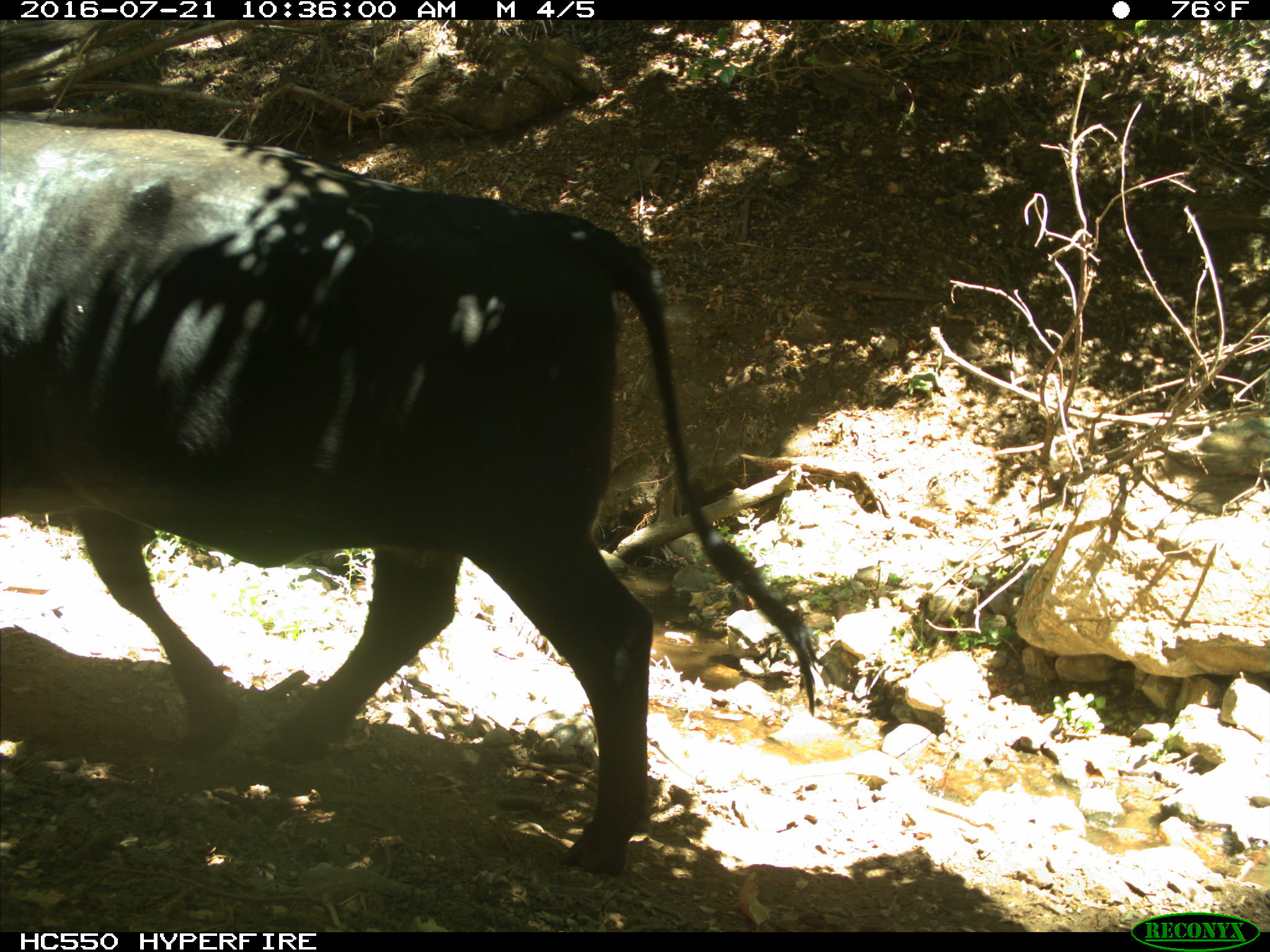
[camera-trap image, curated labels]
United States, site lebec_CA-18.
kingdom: Animalia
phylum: Chordata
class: Mammalia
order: Artiodactyla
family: Bovidae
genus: Bos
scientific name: Bos taurus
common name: domestic cow